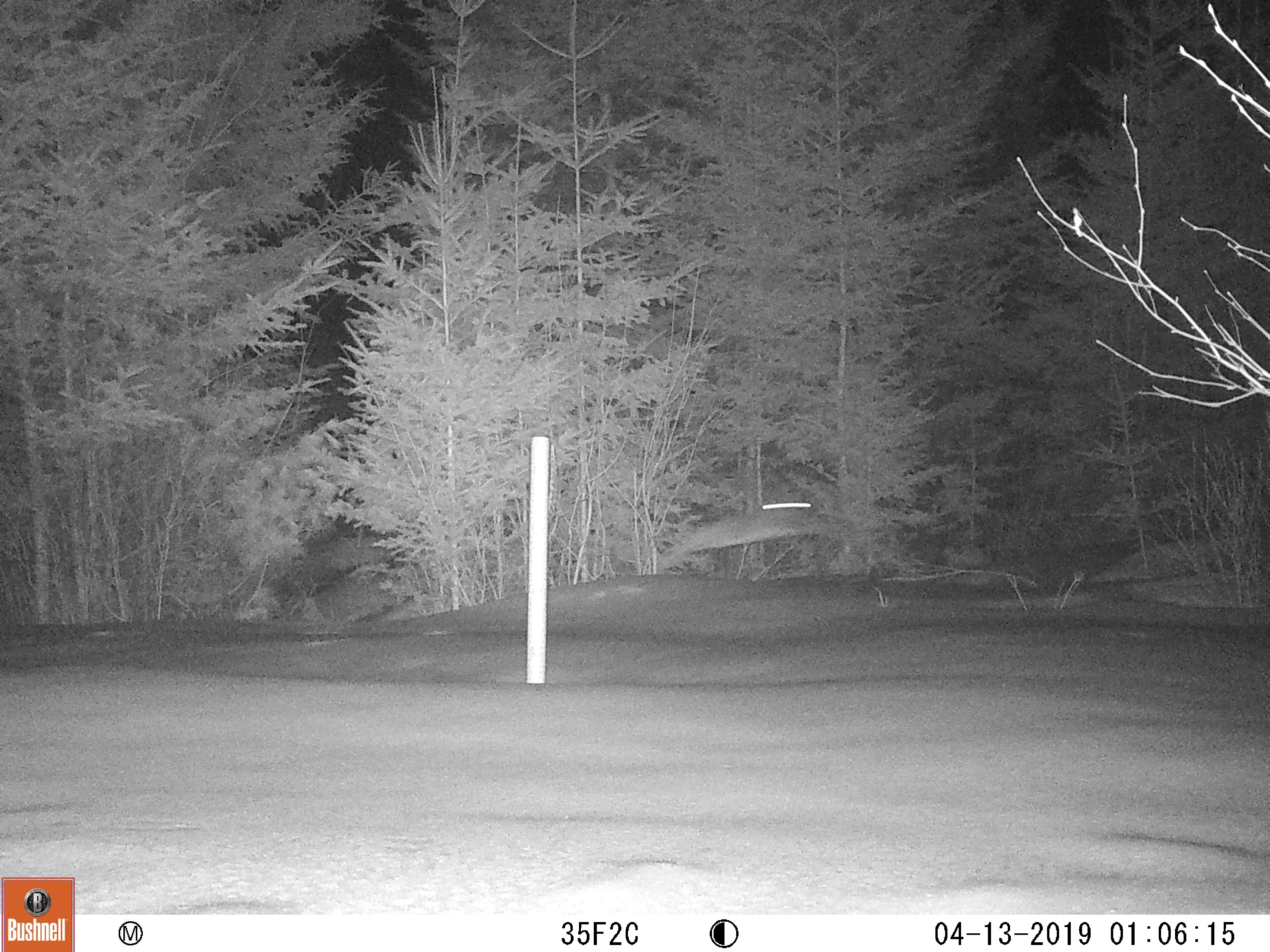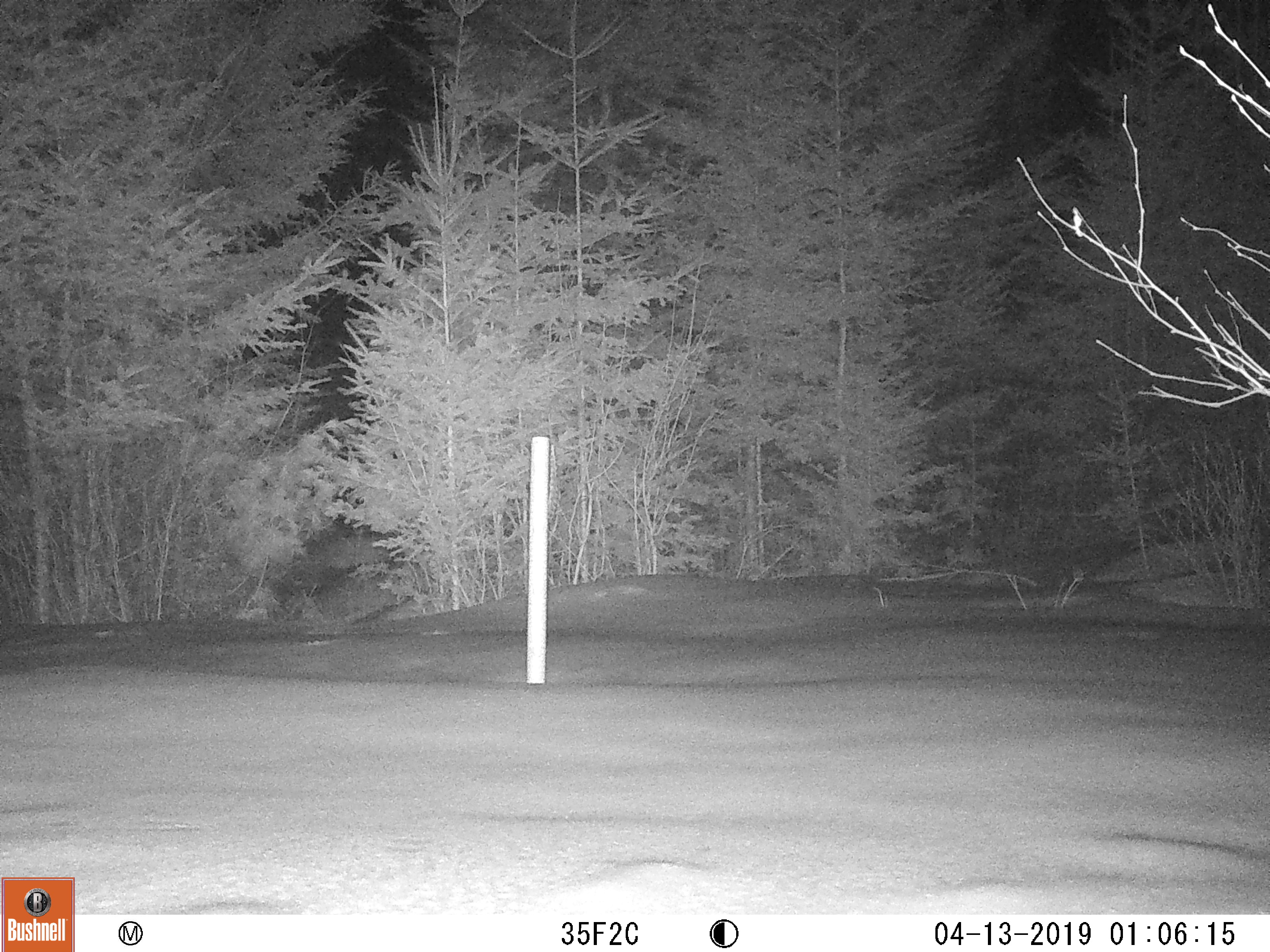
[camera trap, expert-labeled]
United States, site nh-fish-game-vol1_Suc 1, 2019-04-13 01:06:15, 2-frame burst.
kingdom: Animalia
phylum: Chordata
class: Mammalia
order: Lagomorpha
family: Leporidae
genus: Lepus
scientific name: Lepus americanus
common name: snowshoe hare